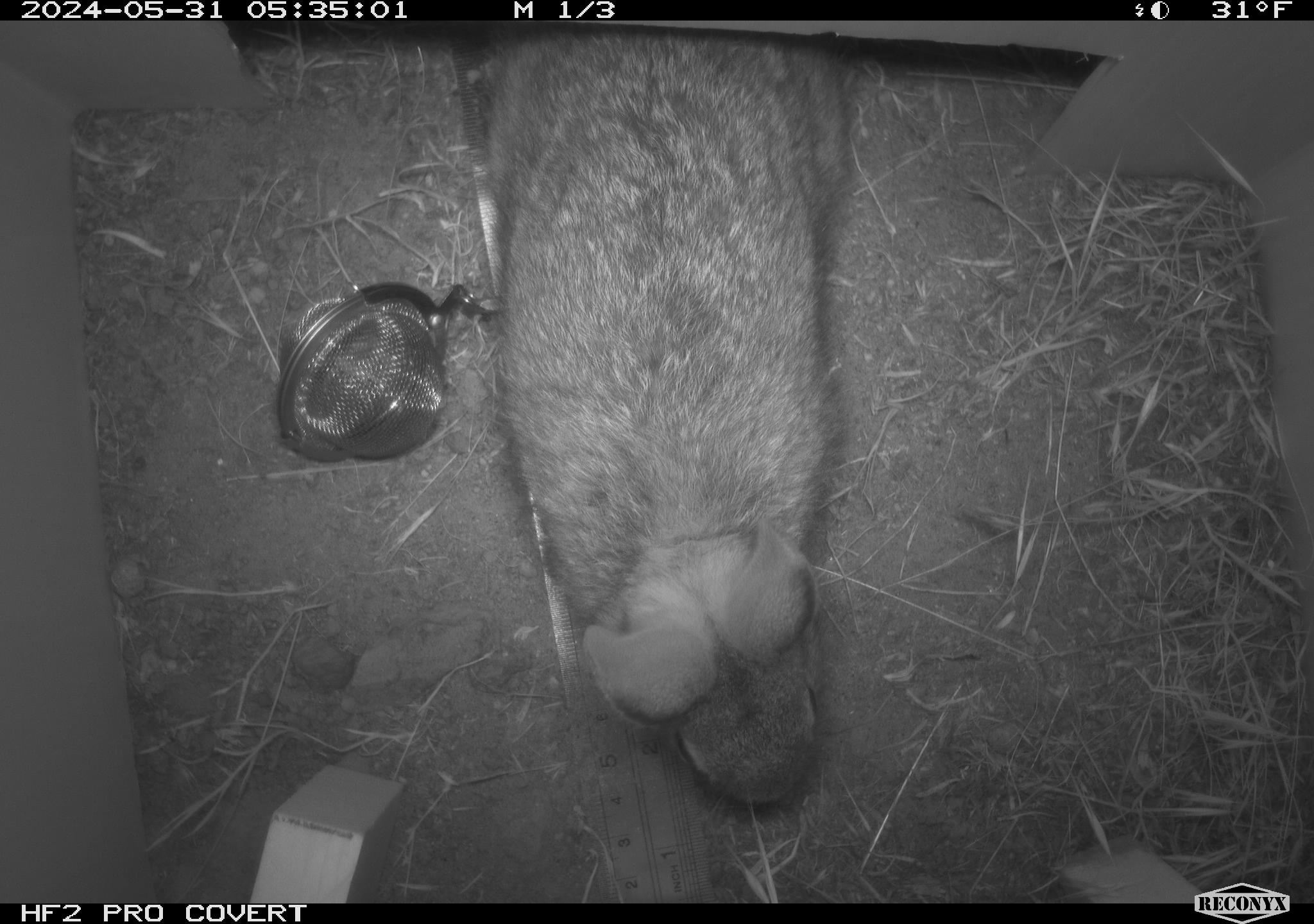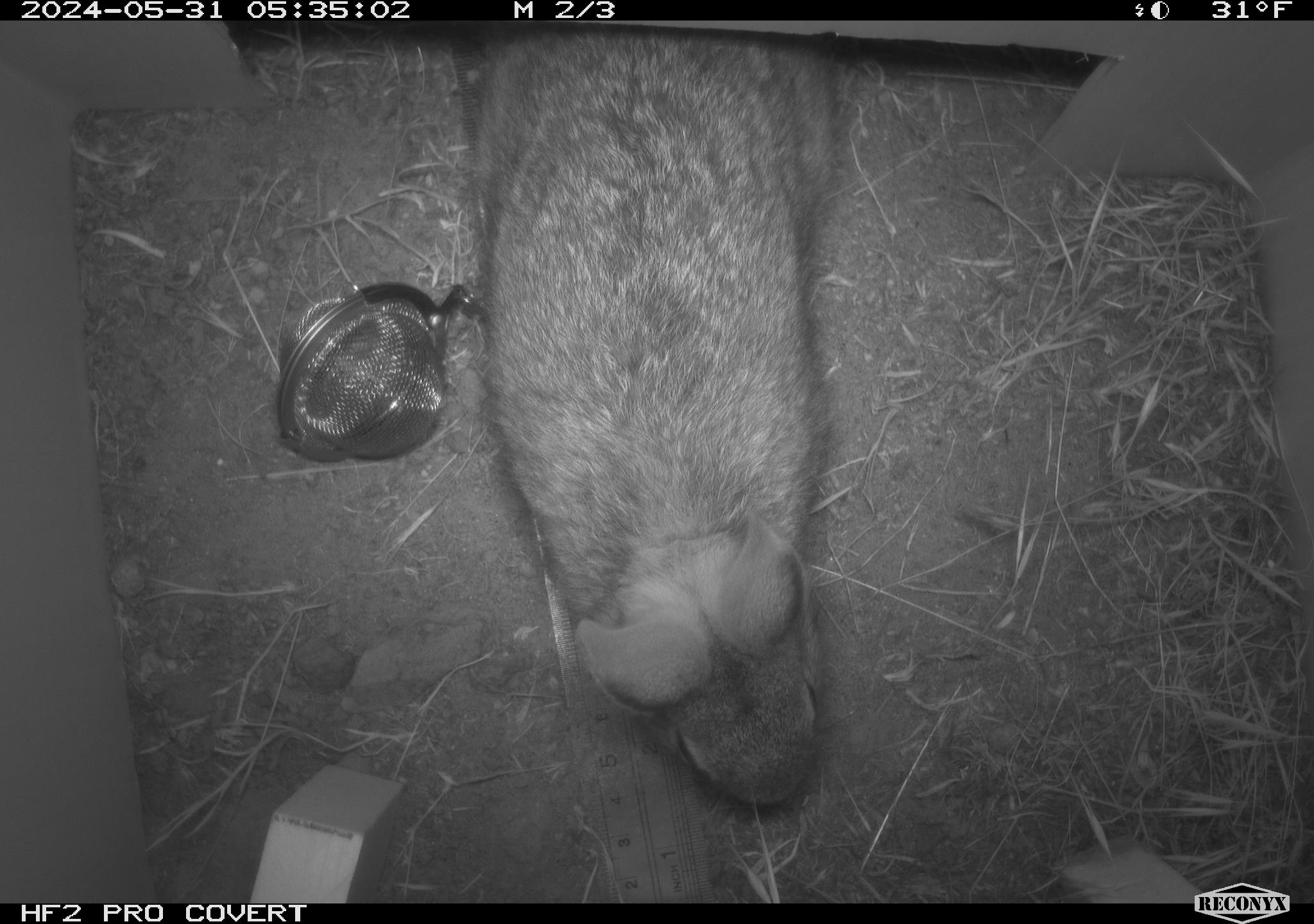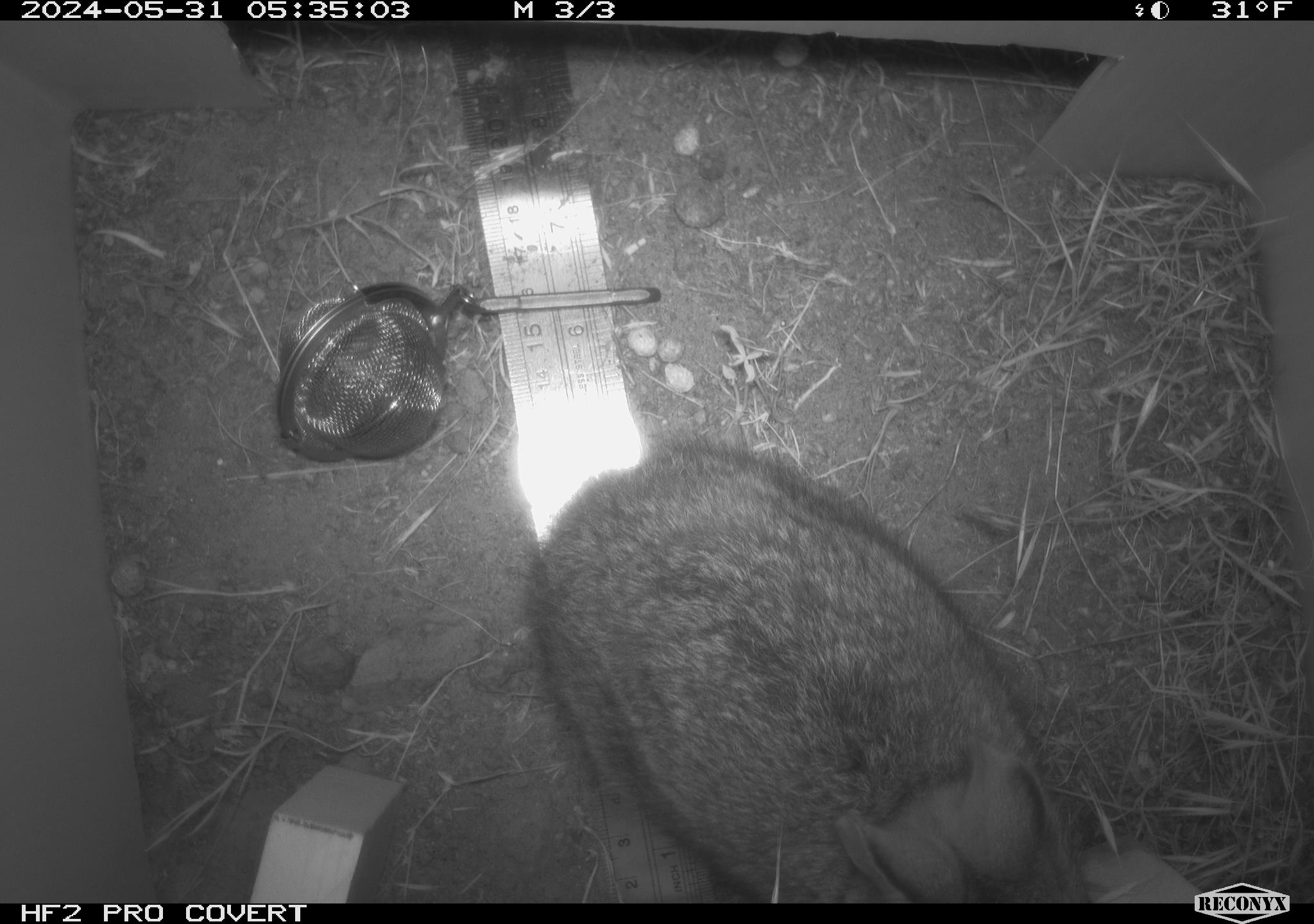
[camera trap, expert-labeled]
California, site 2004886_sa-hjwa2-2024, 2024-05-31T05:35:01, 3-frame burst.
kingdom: Animalia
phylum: Chordata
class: Mammalia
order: Lagomorpha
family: Leporidae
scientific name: Leporidae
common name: rabbit or hare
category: rabbit and hare family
Rabbit and hare family (rabbit or hare) (Leporidae).